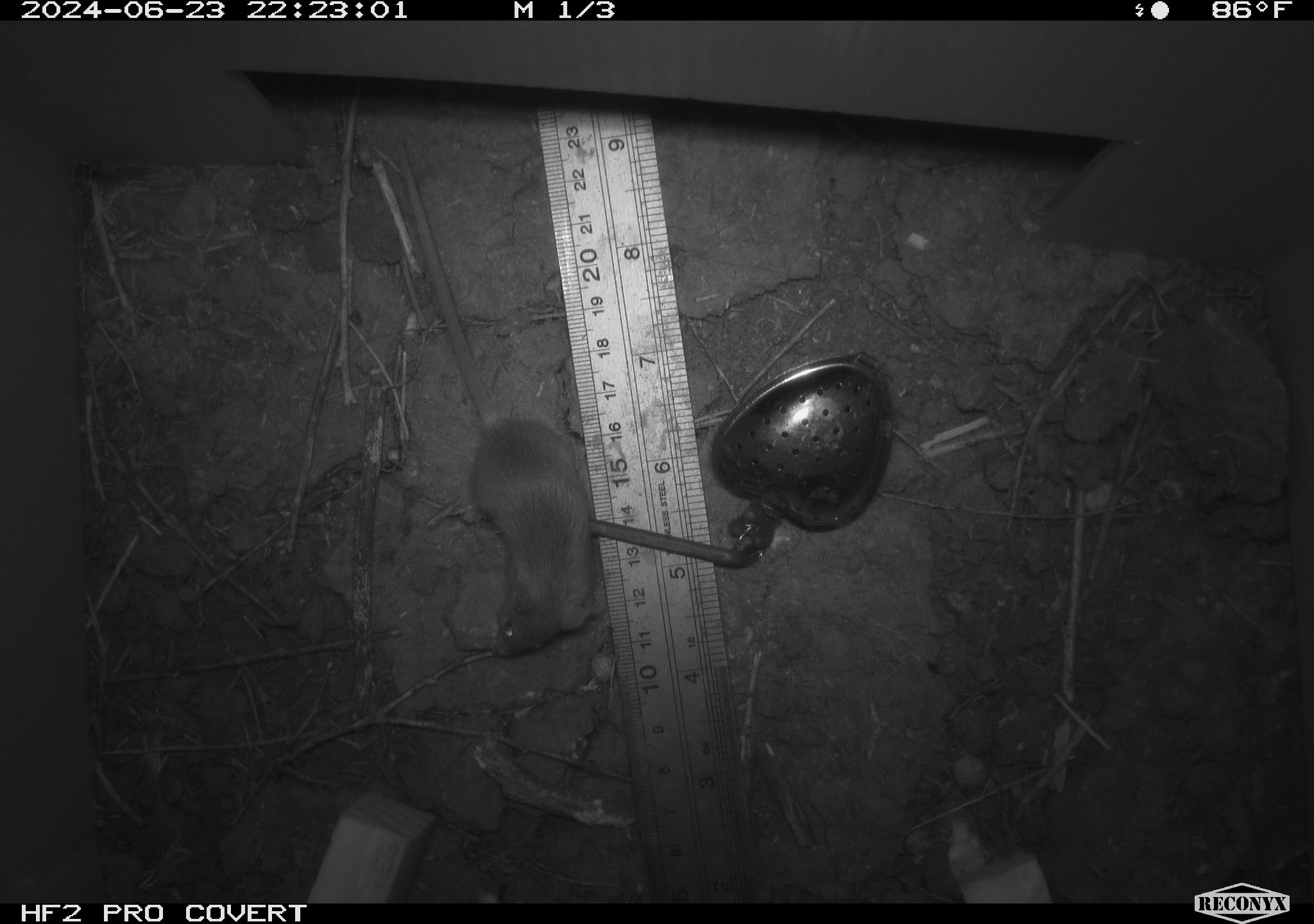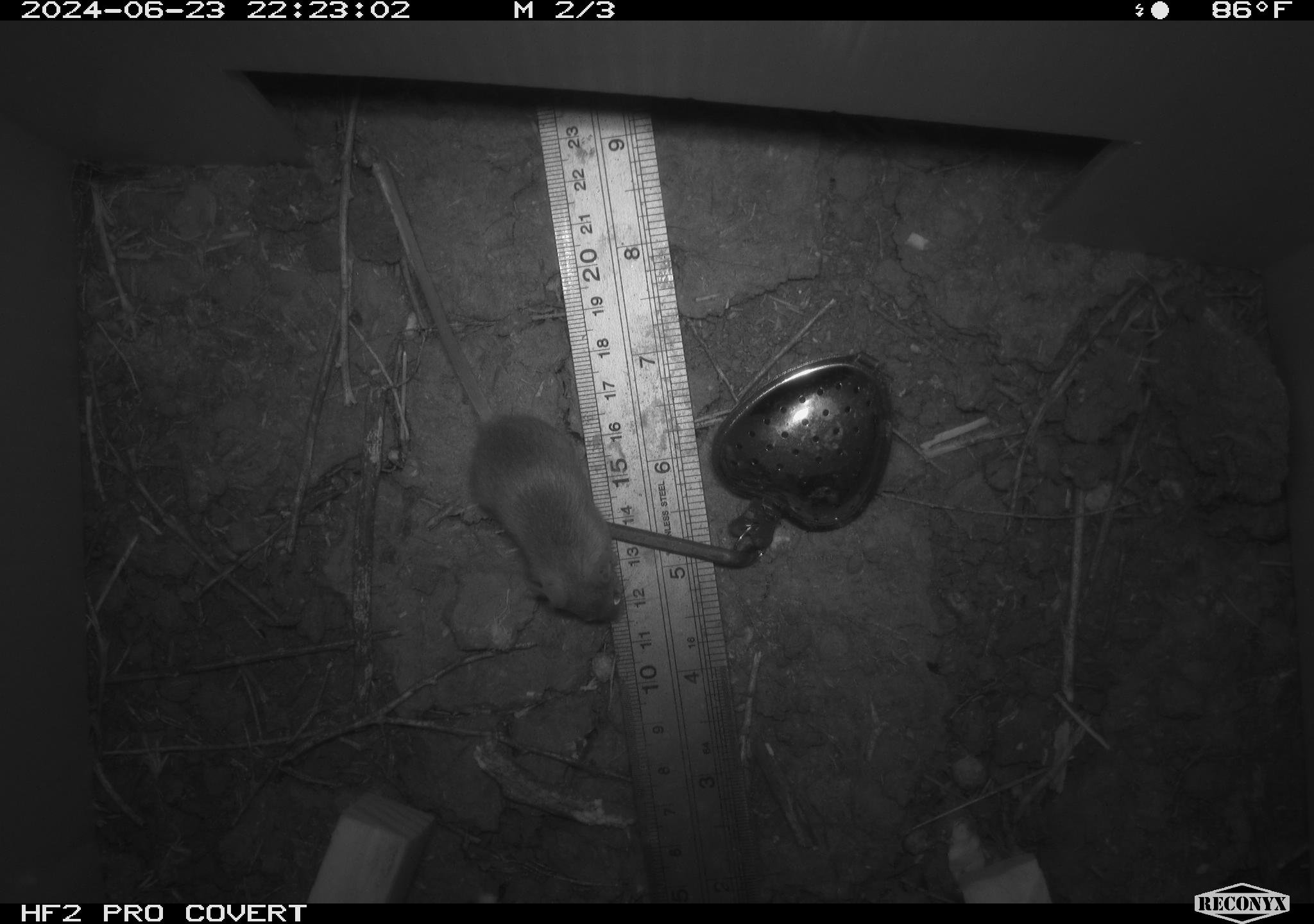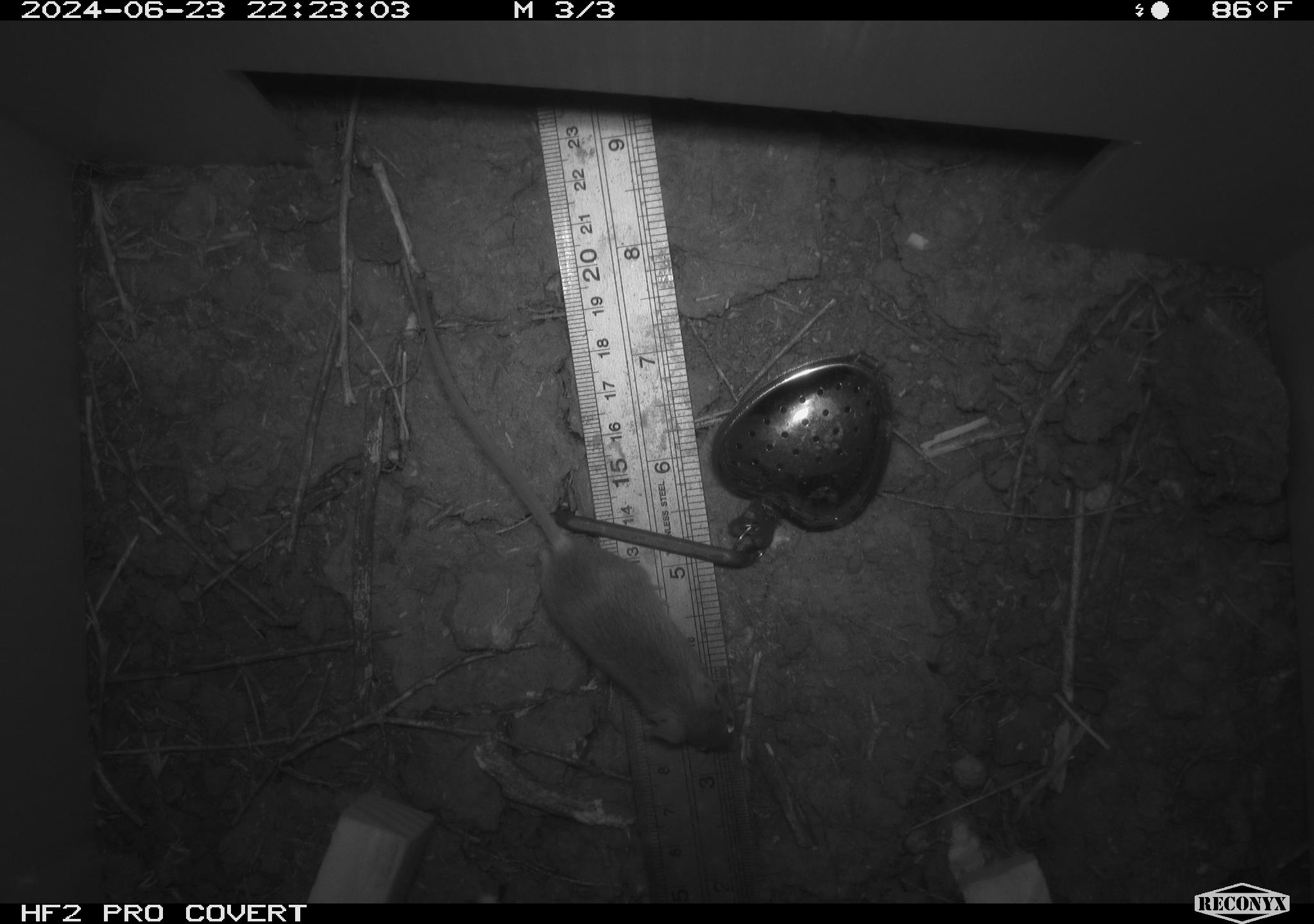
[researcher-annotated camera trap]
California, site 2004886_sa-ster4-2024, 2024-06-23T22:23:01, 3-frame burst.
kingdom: Animalia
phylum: Chordata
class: Mammalia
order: Rodentia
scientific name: Rodentia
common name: mouse species